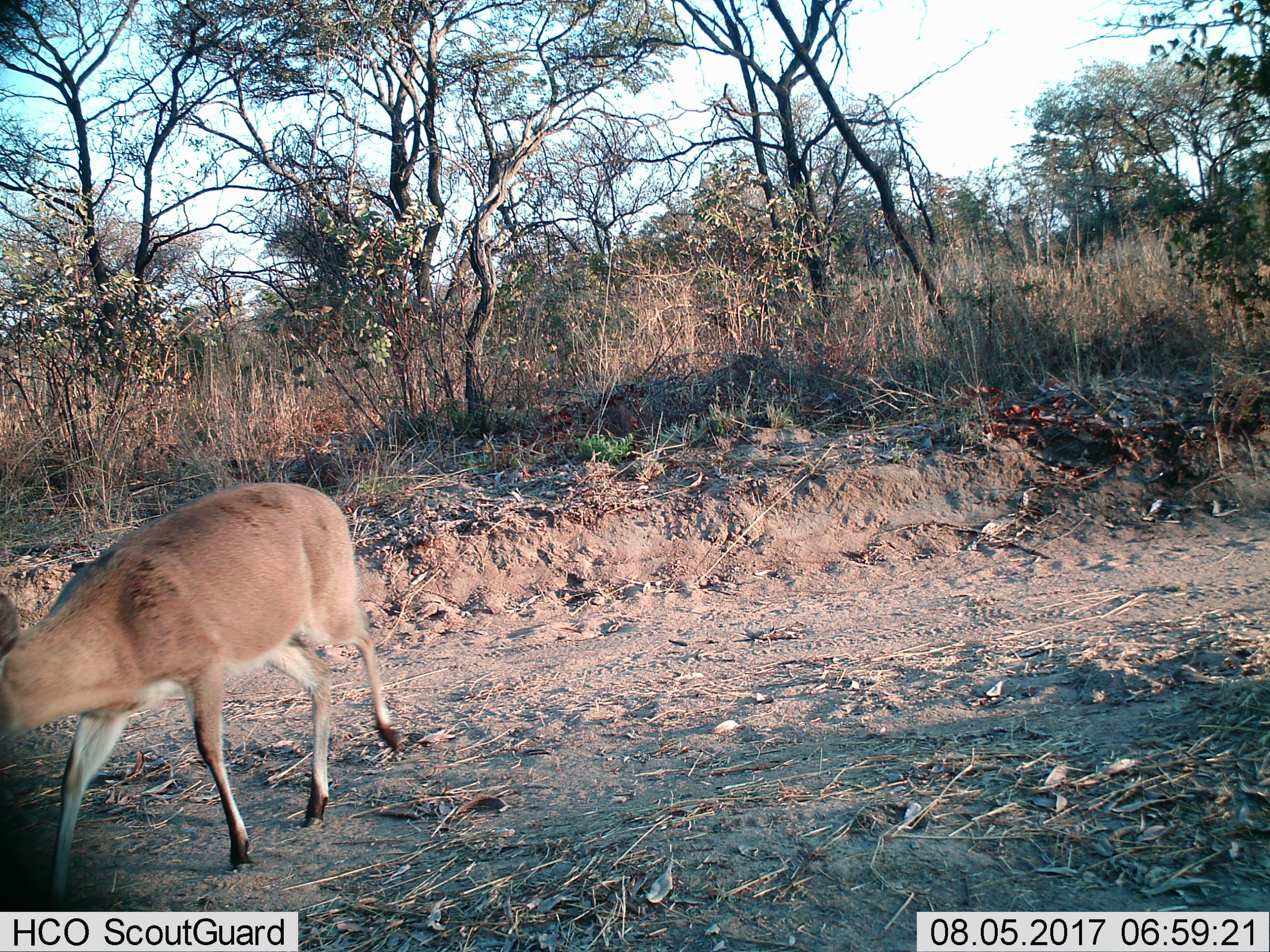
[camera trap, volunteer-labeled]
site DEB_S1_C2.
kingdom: Animalia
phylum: Chordata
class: Mammalia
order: Artiodactyla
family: Bovidae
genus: Sylvicapra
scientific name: Sylvicapra grimmia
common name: common duiker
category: duikercommongrey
Duikercommongrey (common duiker) (Sylvicapra grimmia), count 1. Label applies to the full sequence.